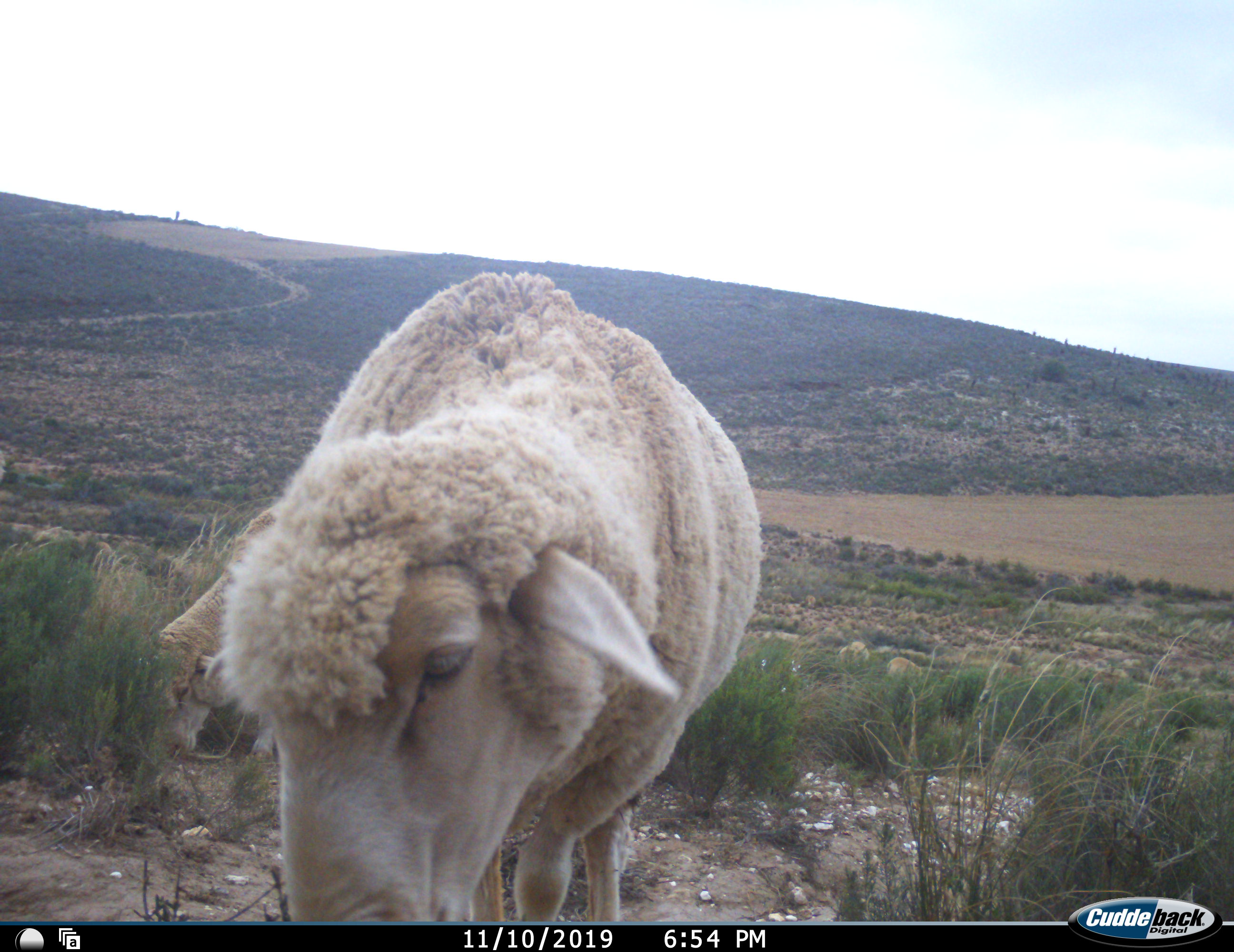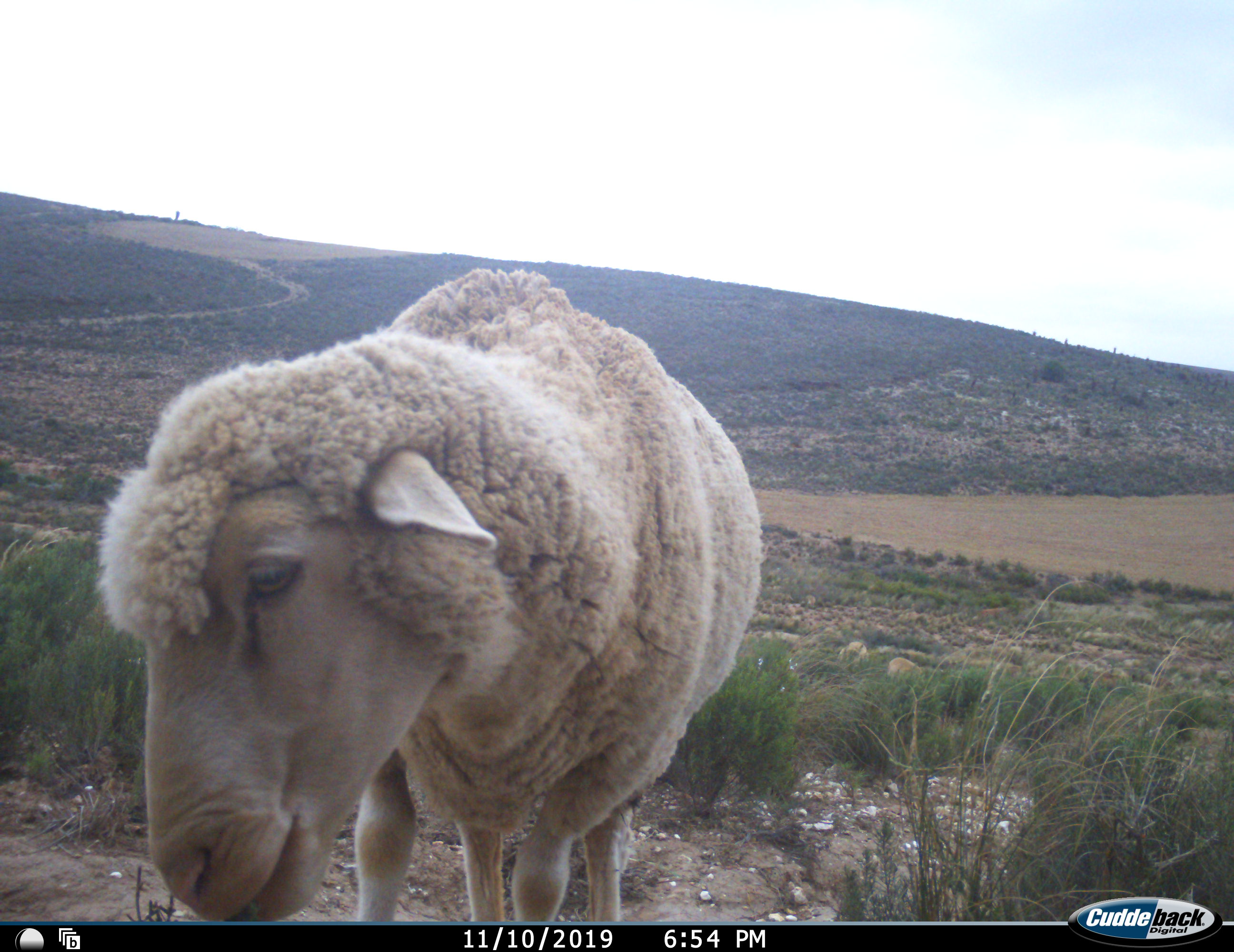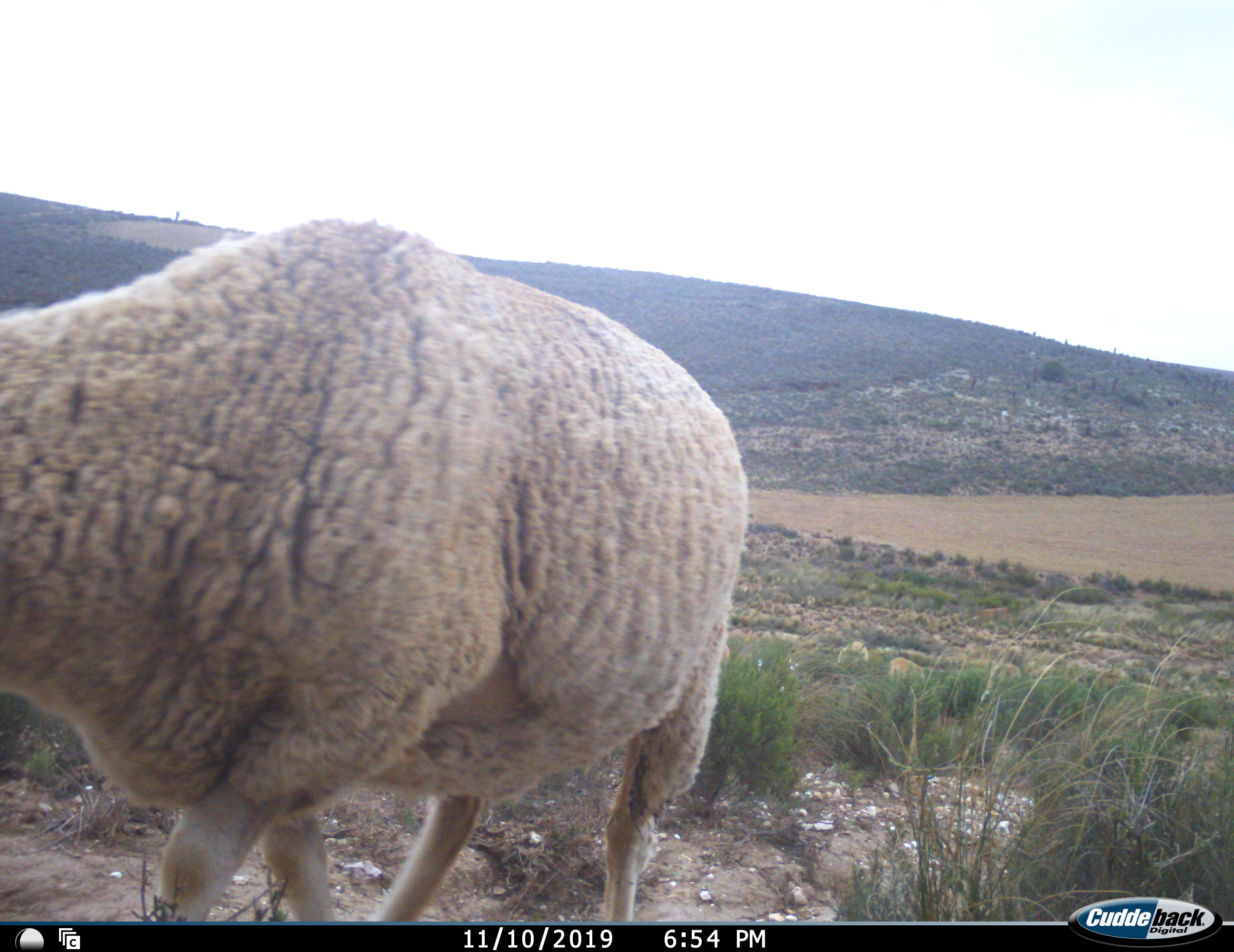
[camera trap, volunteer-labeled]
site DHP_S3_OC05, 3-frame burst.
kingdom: Animalia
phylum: Chordata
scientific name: Vertebrata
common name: domestic animal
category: domesticanimal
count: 1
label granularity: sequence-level